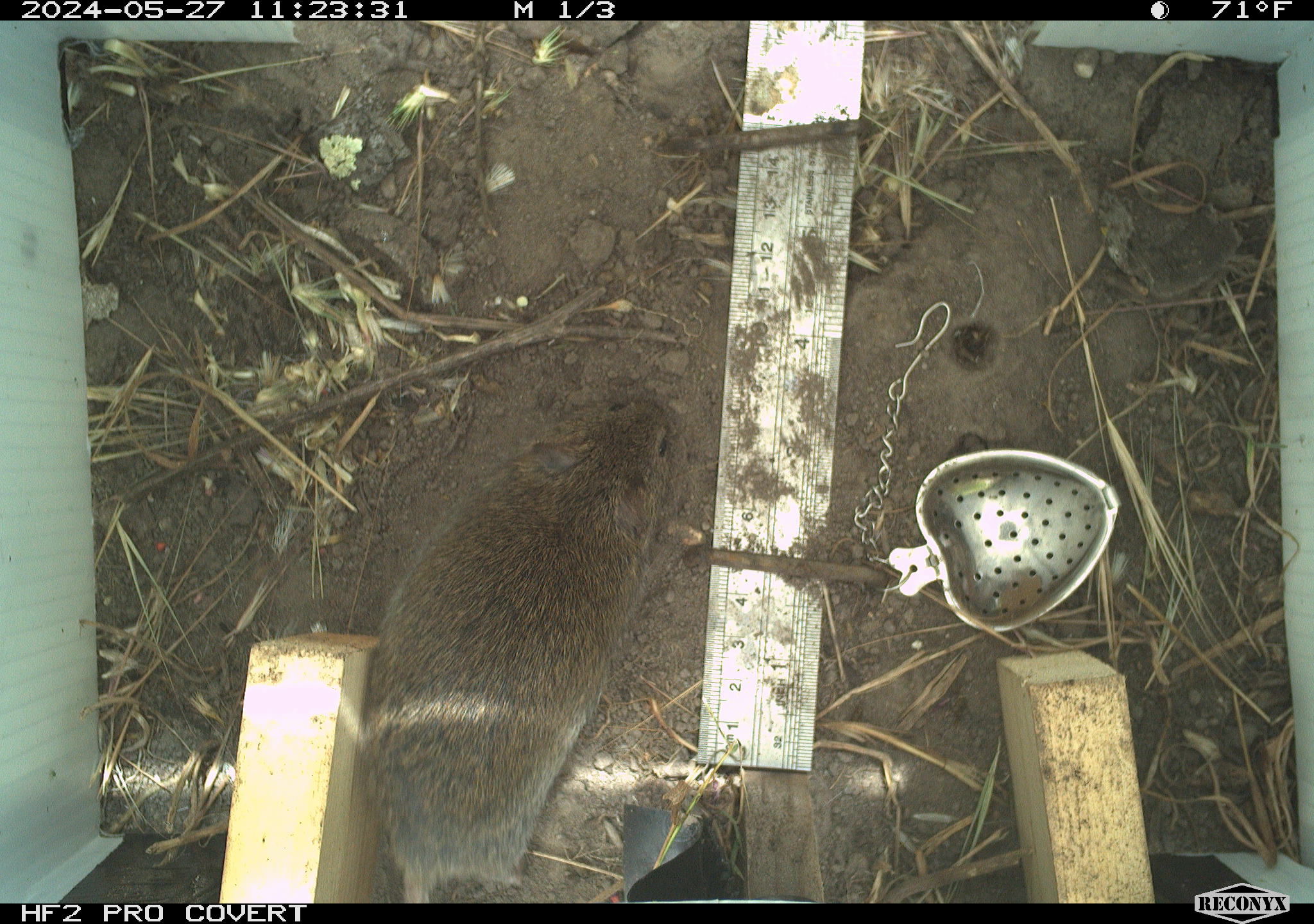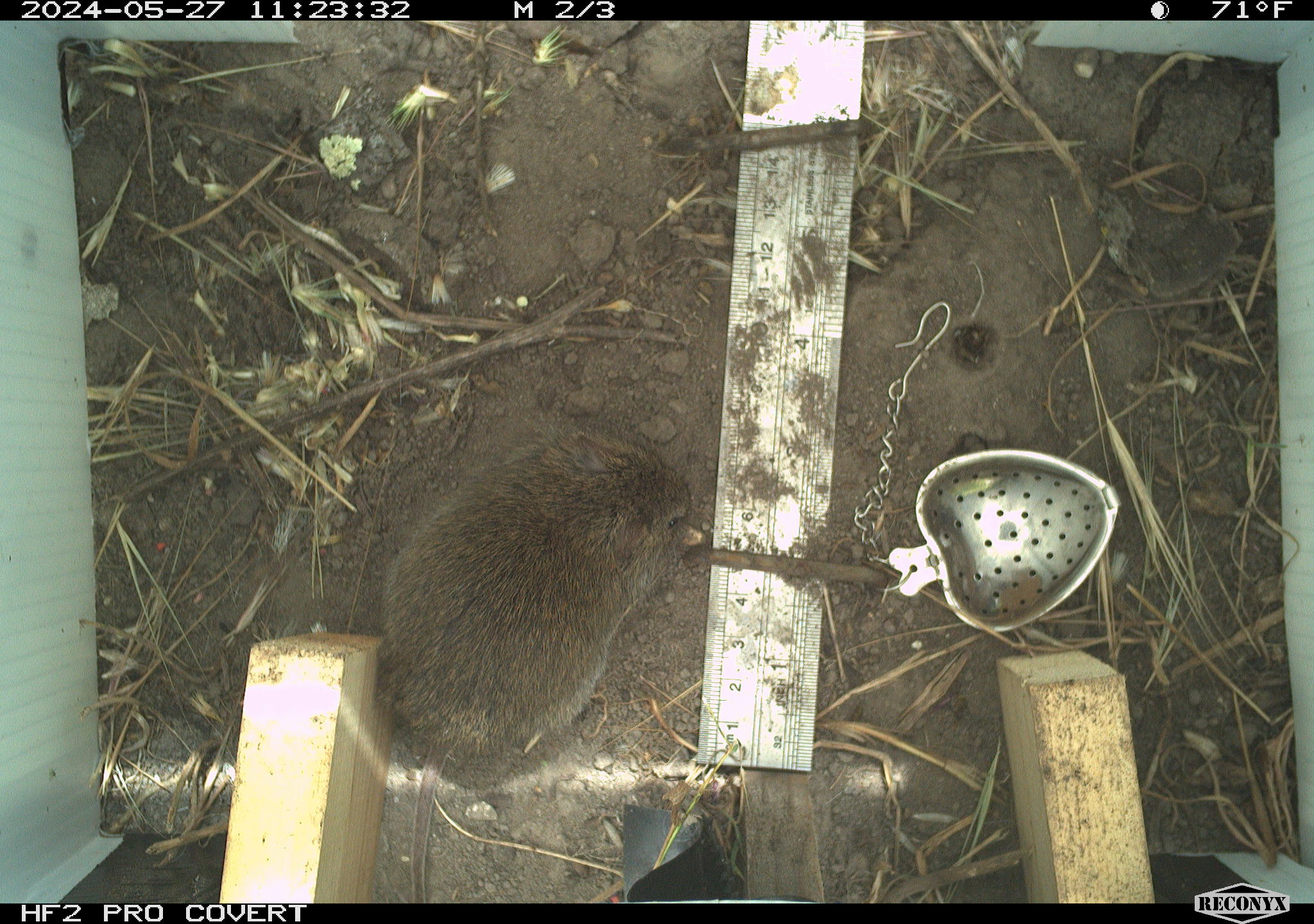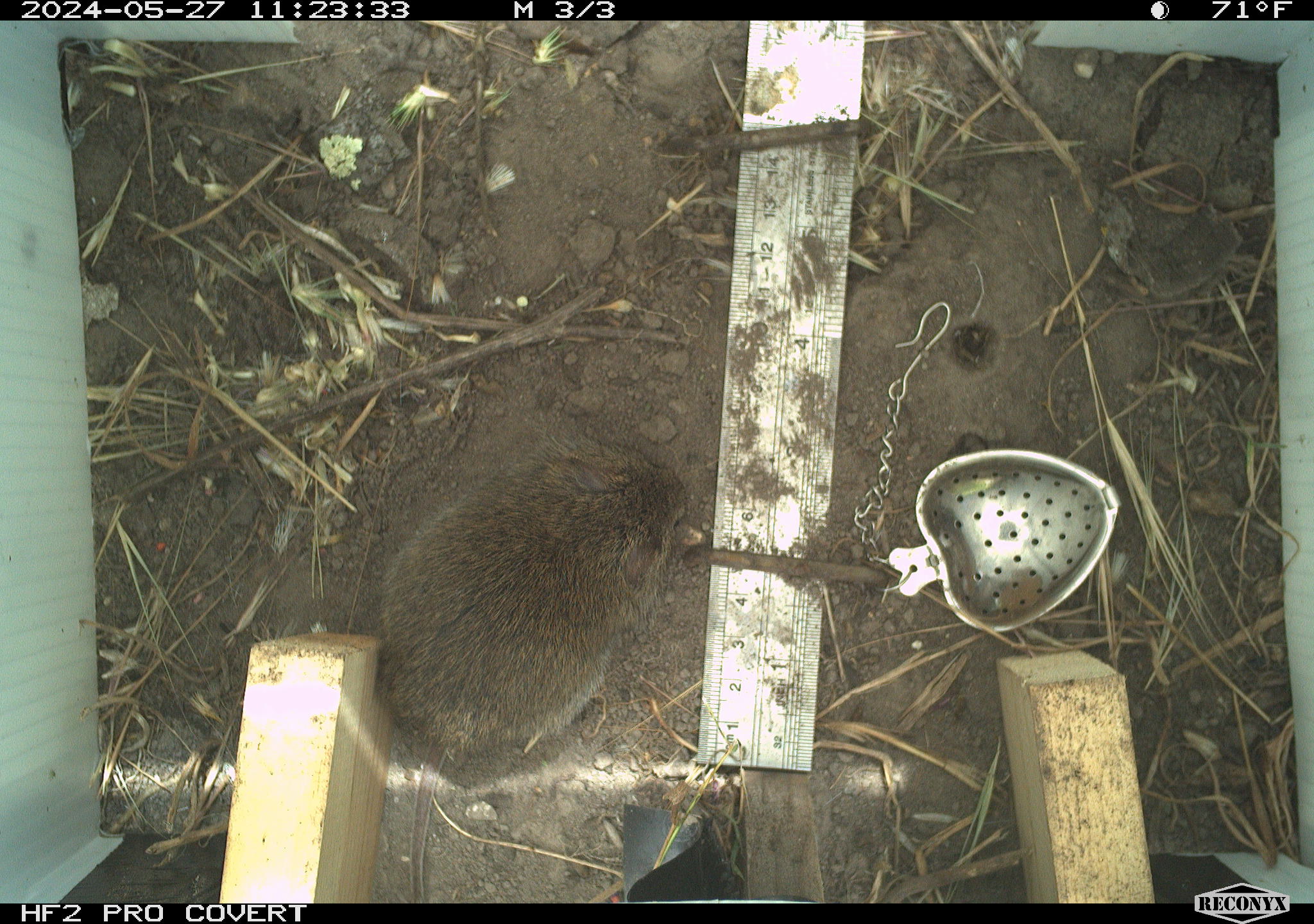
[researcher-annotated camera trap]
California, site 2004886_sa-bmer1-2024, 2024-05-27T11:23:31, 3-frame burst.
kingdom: Animalia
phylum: Chordata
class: Mammalia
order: Rodentia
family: Cricetidae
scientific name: Arvicolinae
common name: voles, lemmings, and muskrats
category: arvicolinae subfamily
Arvicolinae subfamily (voles, lemmings, and muskrats) (Arvicolinae).